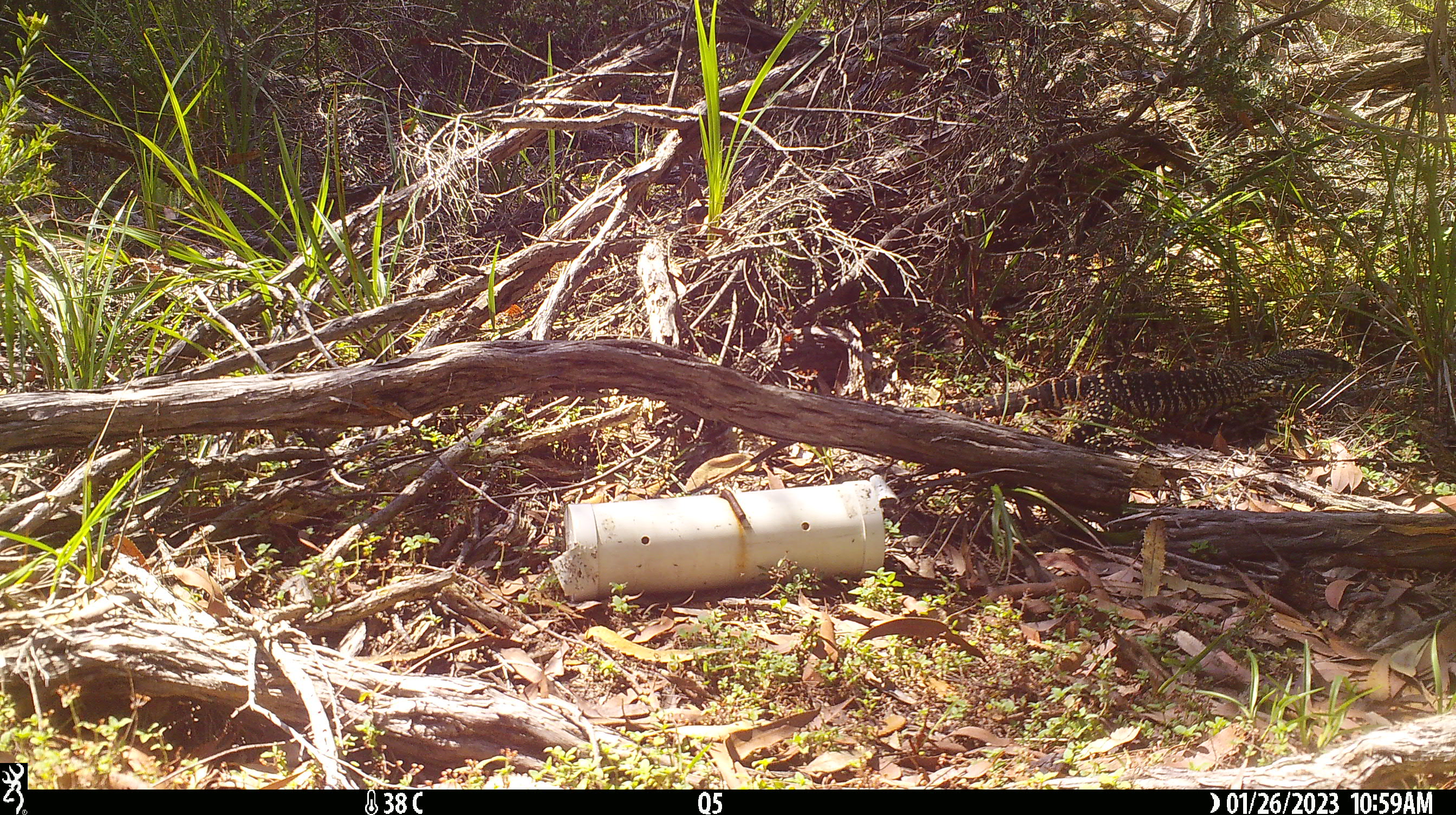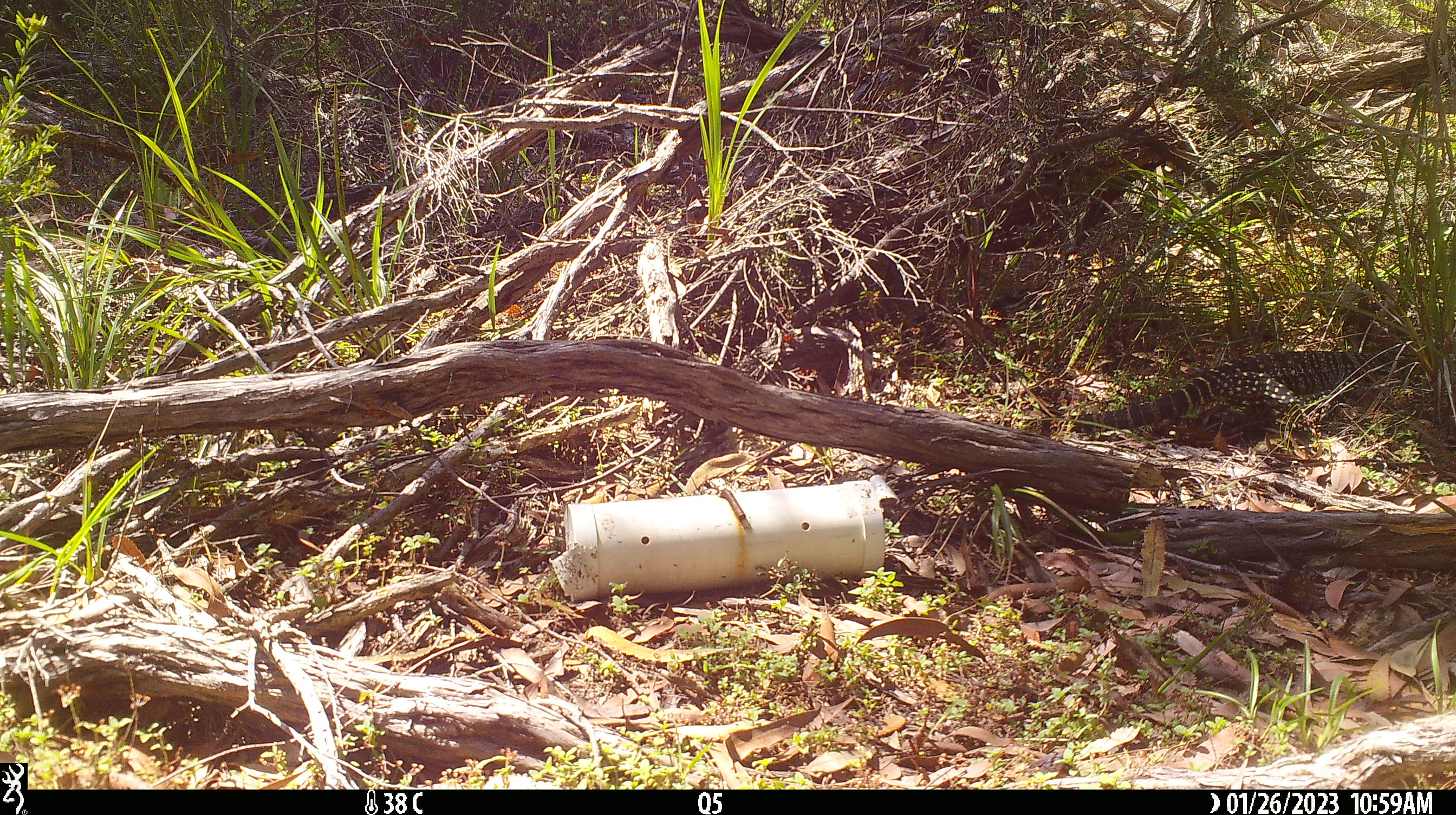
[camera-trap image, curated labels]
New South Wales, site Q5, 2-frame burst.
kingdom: Animalia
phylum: Chordata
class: Reptilia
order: Squamata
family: Varanidae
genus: Varanus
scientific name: Varanus varius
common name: lace monitor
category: goanna